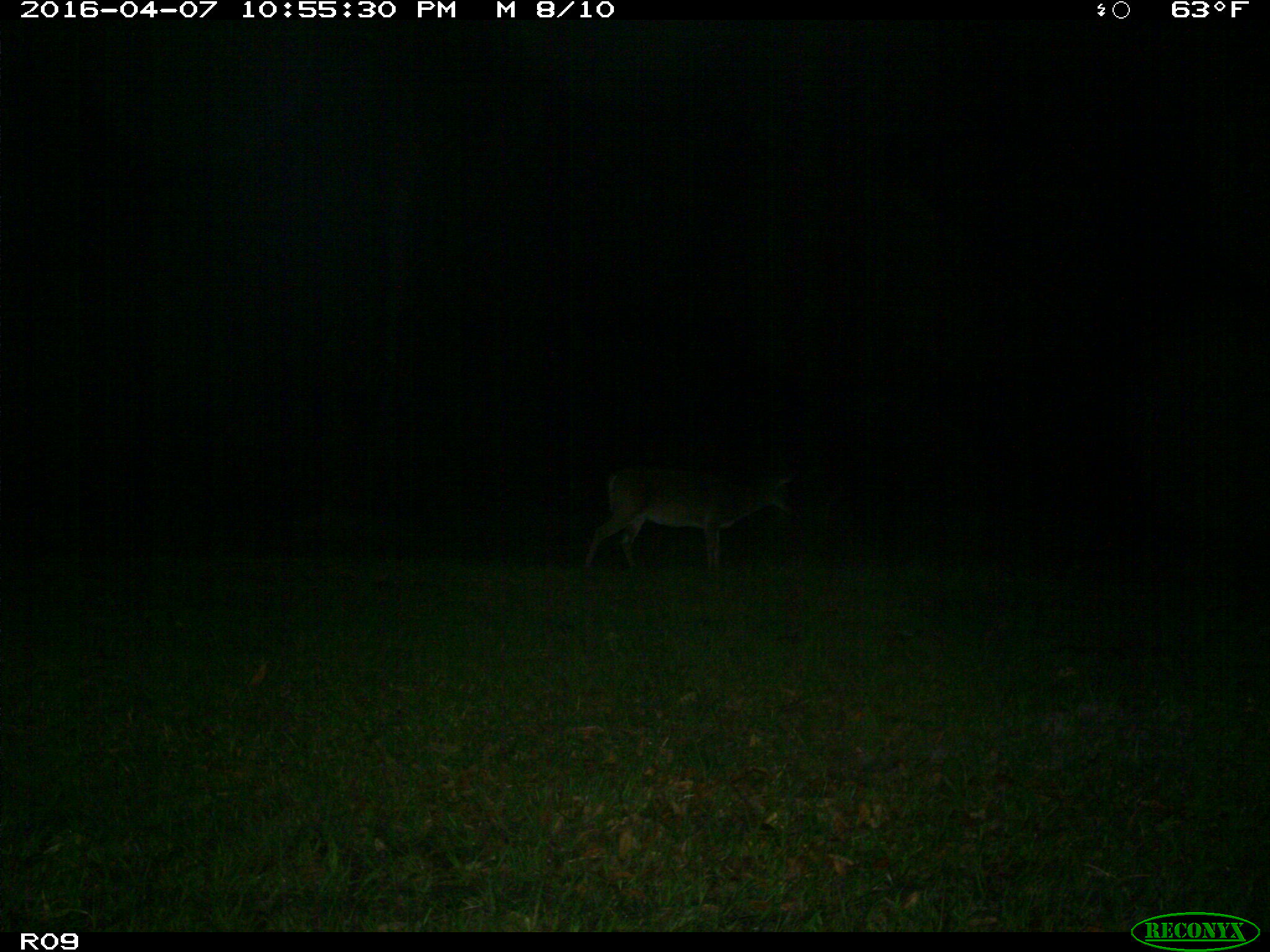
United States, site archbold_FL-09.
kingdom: Animalia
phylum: Chordata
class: Mammalia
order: Artiodactyla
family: Cervidae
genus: Odocoileus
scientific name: Odocoileus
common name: deer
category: unidentified deer